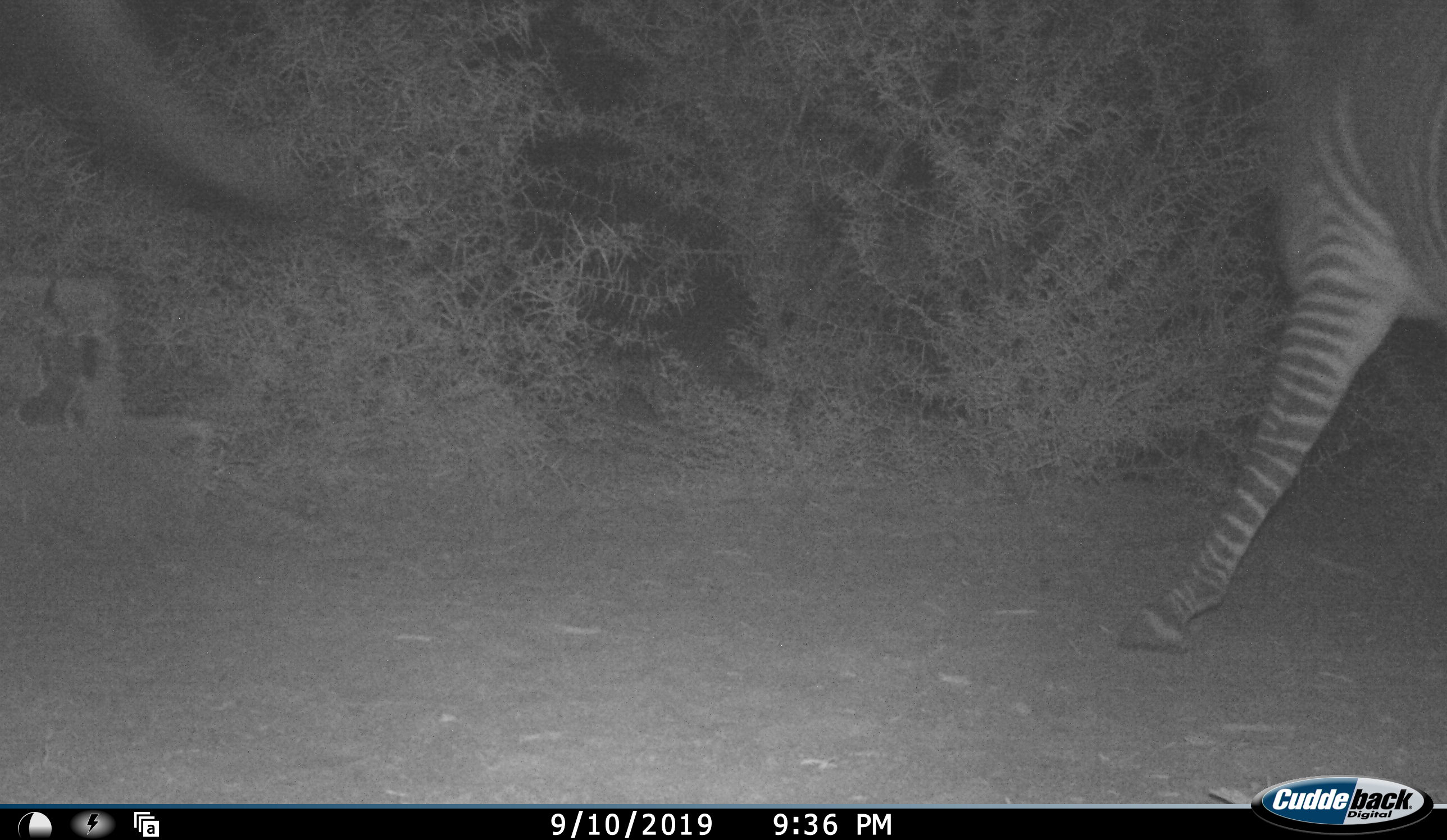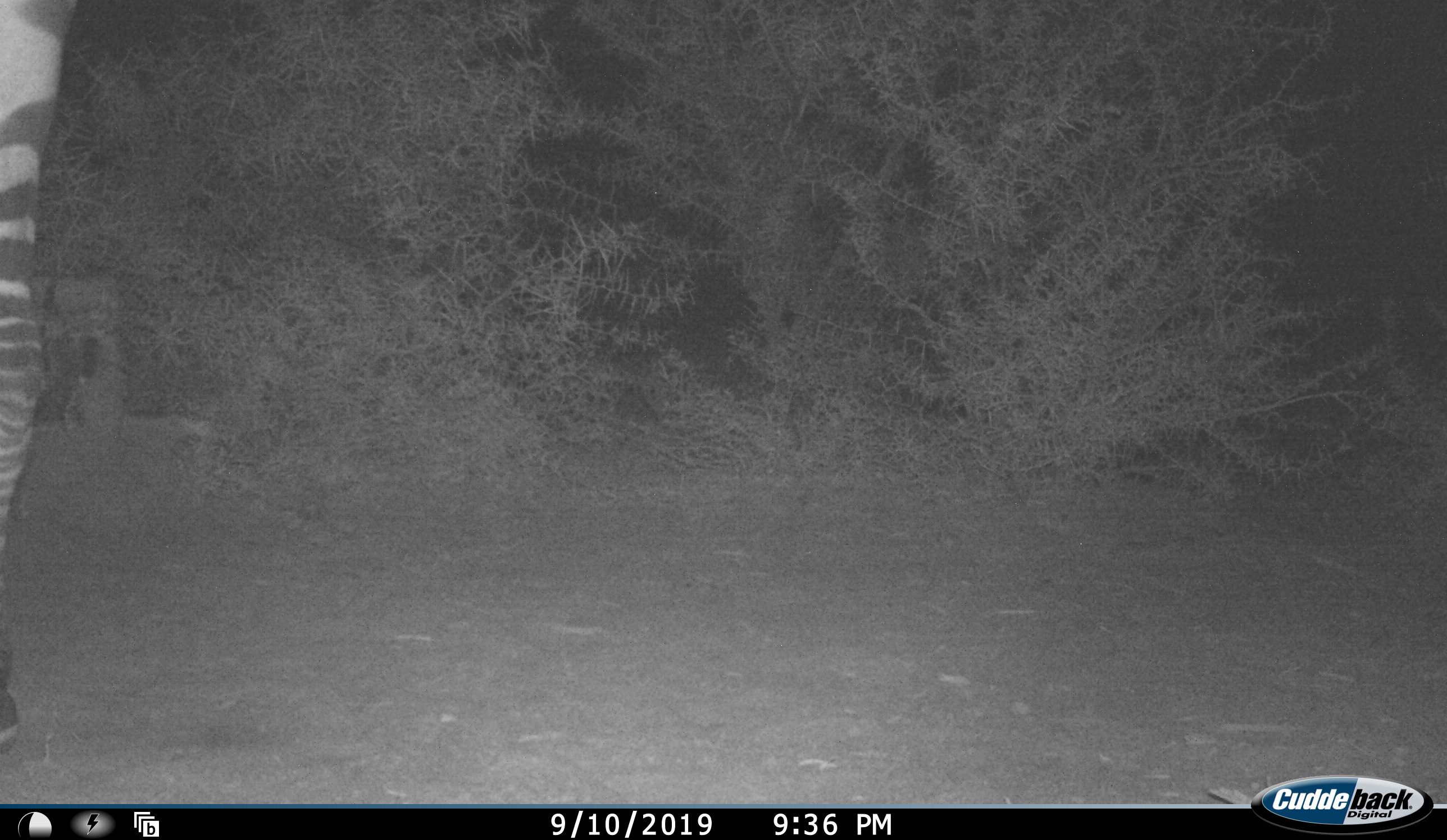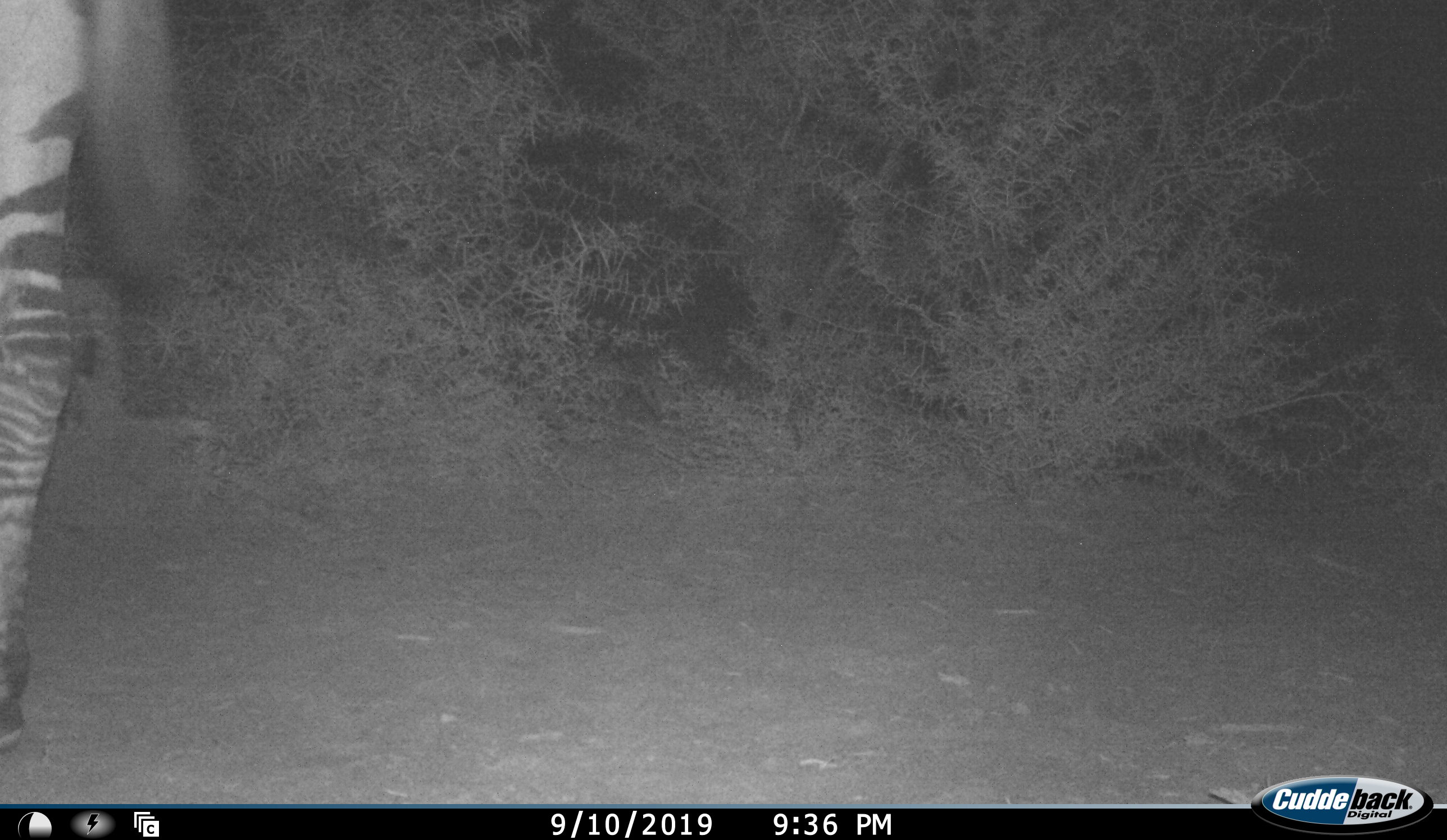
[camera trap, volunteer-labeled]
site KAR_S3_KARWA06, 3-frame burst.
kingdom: Animalia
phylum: Chordata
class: Mammalia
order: Perissodactyla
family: Equidae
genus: Equus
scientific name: Equus zebra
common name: mountain zebra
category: zebramountain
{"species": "zebramountain (mountain zebra) (Equus zebra)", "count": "2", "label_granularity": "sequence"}